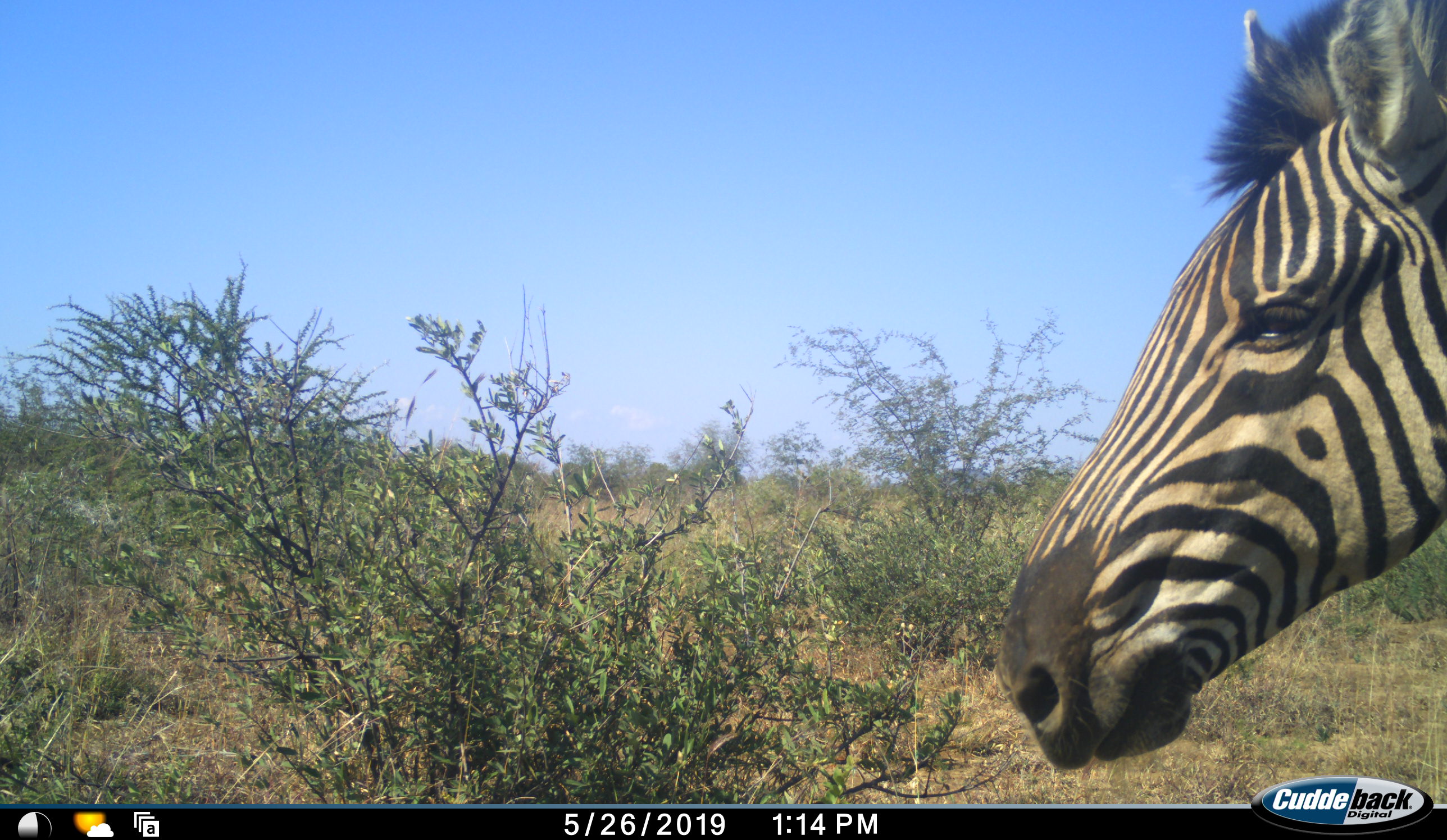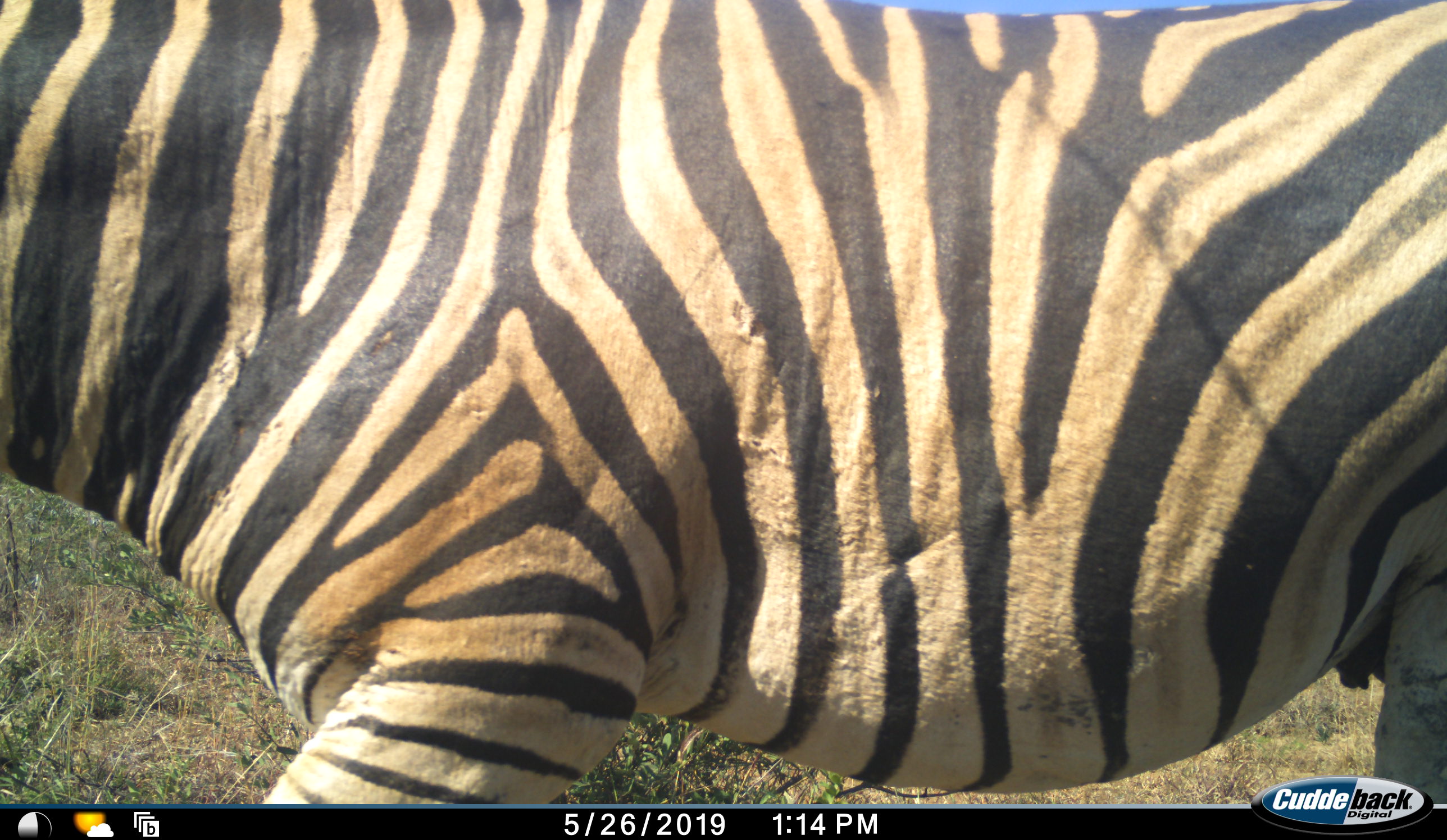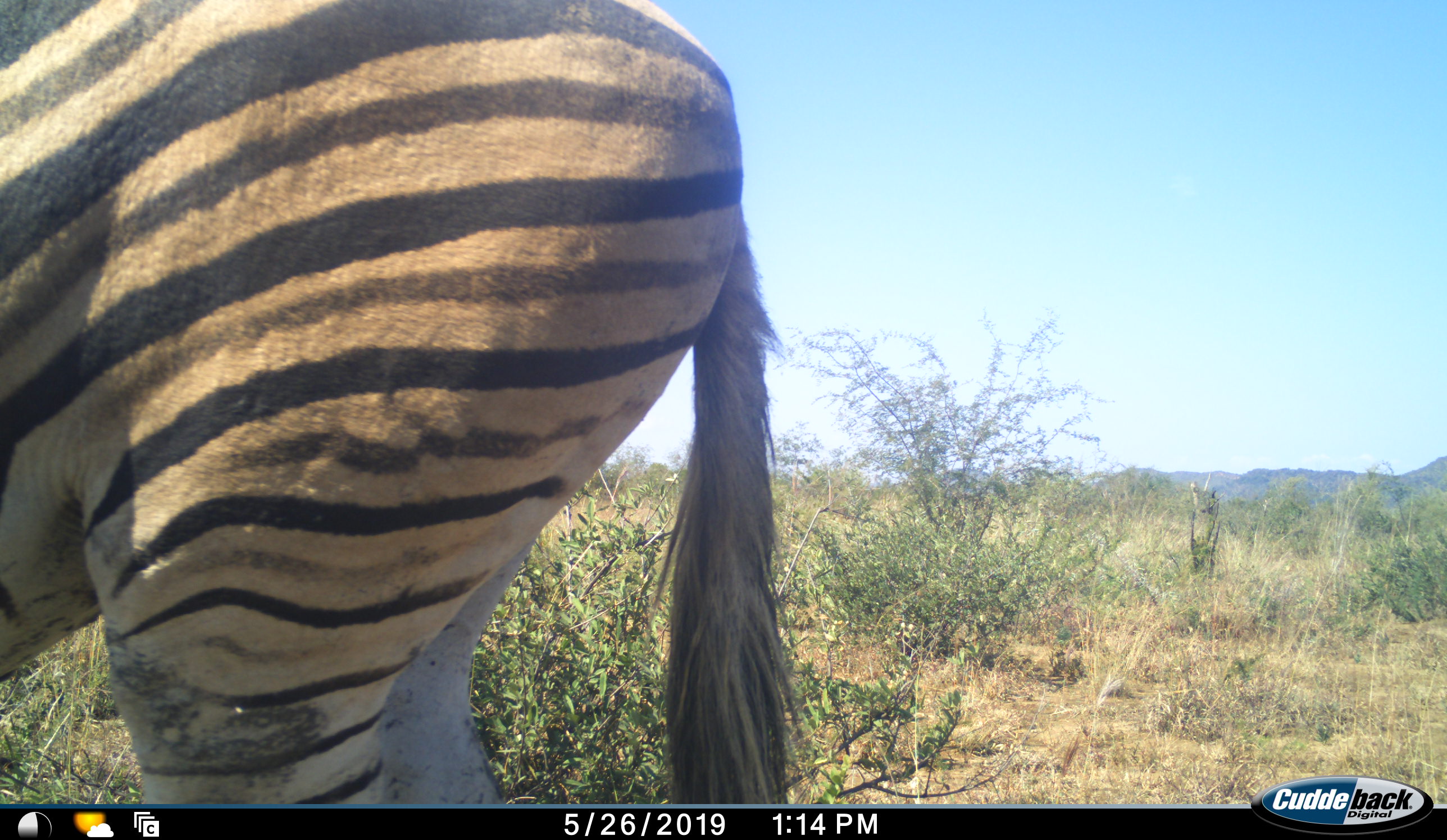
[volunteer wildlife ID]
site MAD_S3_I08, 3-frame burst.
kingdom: Animalia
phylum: Chordata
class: Mammalia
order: Perissodactyla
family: Equidae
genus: Equus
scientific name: Equus quagga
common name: plains zebra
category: zebraplains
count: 1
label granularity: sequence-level